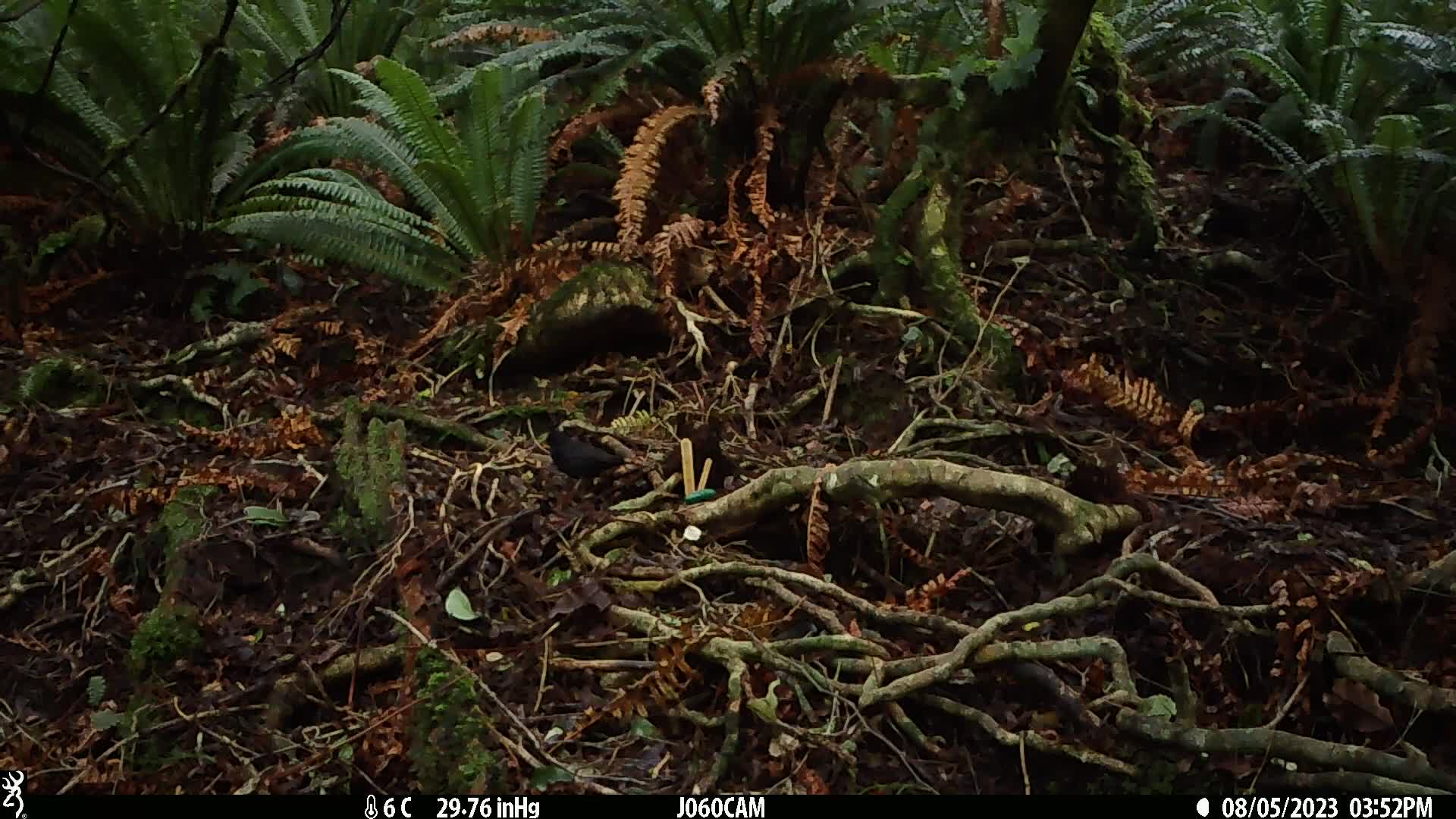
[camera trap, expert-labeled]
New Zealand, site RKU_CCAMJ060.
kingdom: Animalia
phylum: Chordata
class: Aves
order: Passeriformes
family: Turdidae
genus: Turdus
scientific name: Turdus merula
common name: eurasian blackbird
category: blackbird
Blackbird (eurasian blackbird) (Turdus merula).